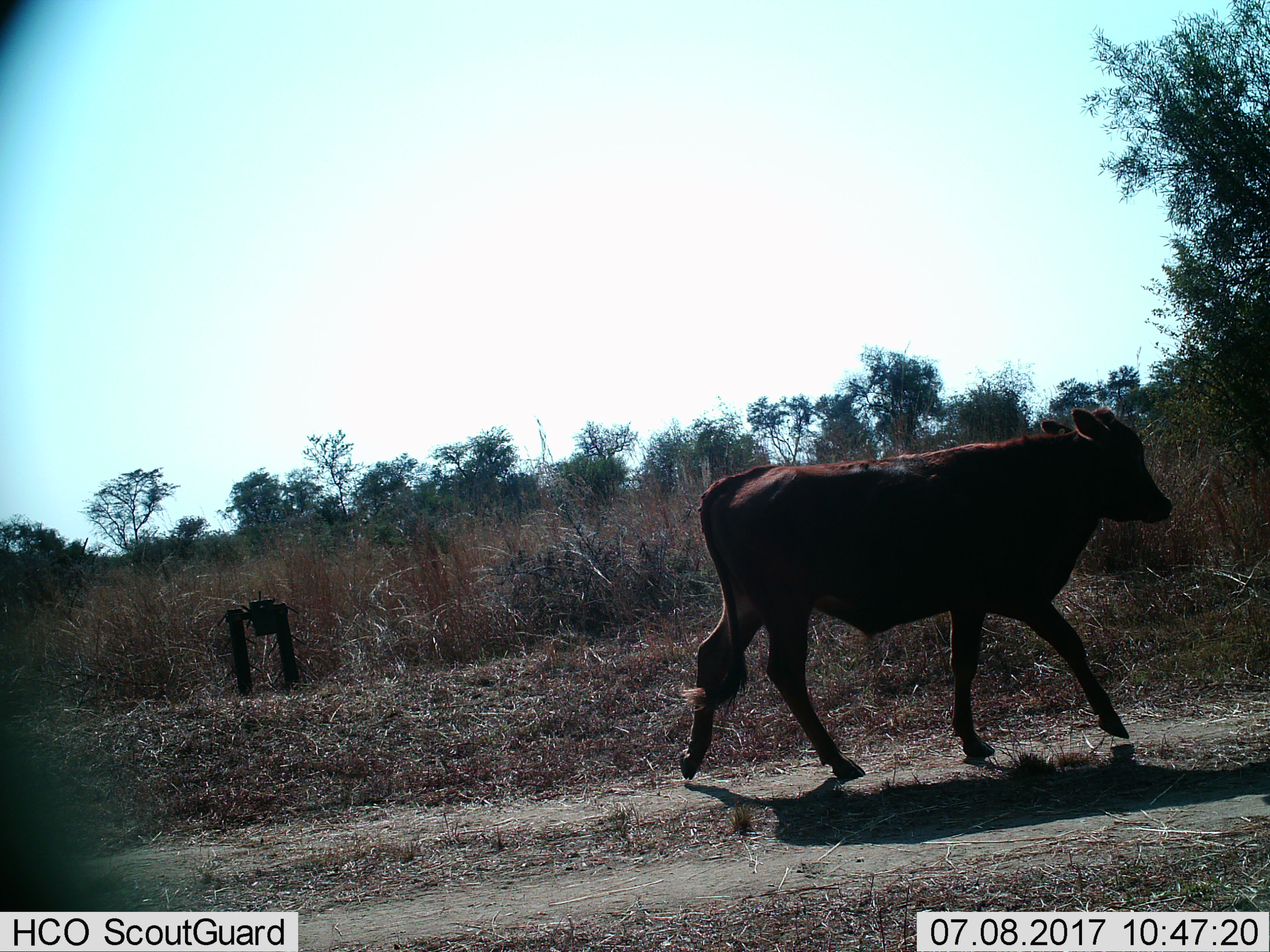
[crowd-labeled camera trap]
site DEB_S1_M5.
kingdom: Animalia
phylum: Chordata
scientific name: Vertebrata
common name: domestic animal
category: domesticanimal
Domesticanimal (domestic animal) (Vertebrata), count 1. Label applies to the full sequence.